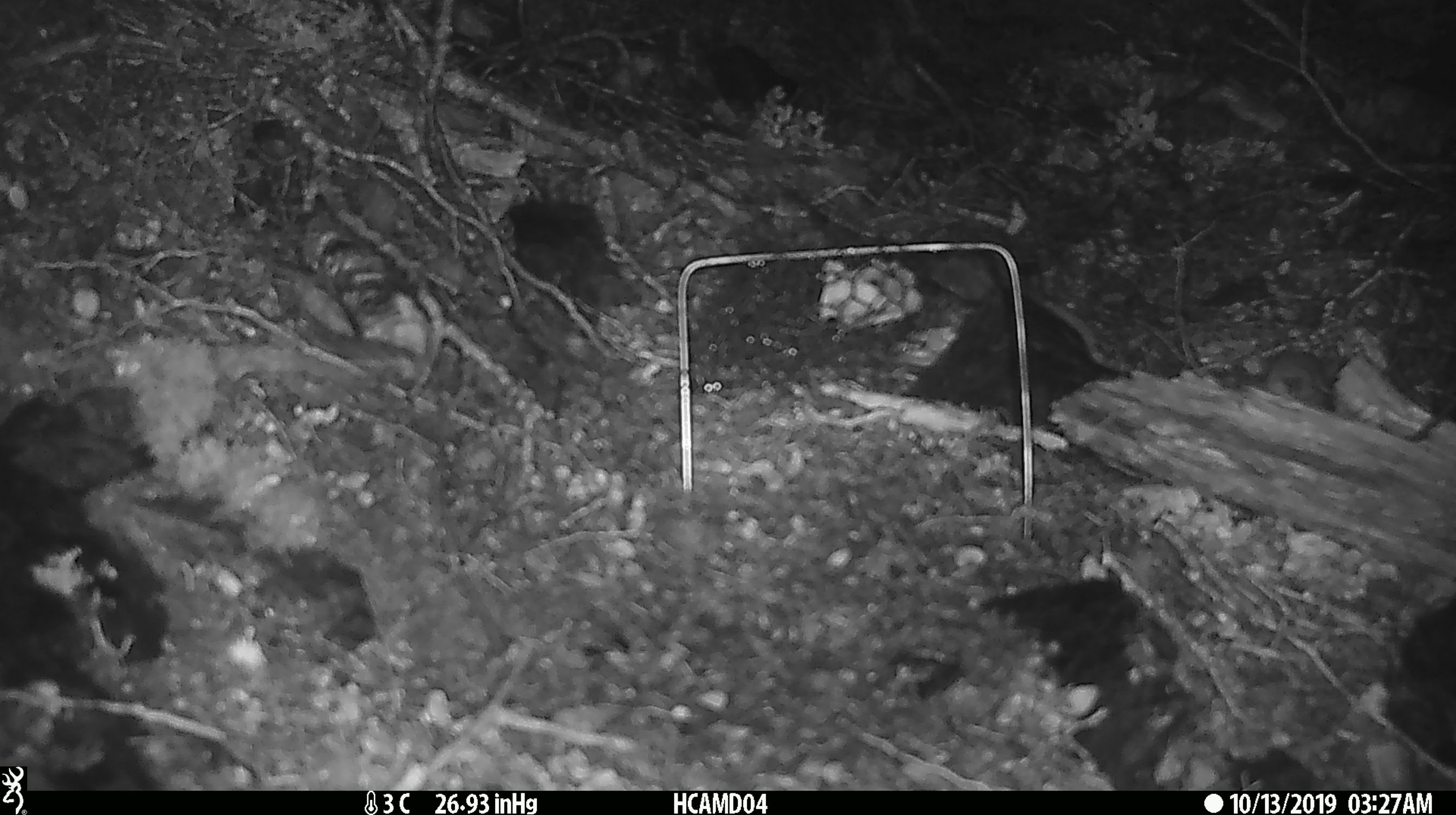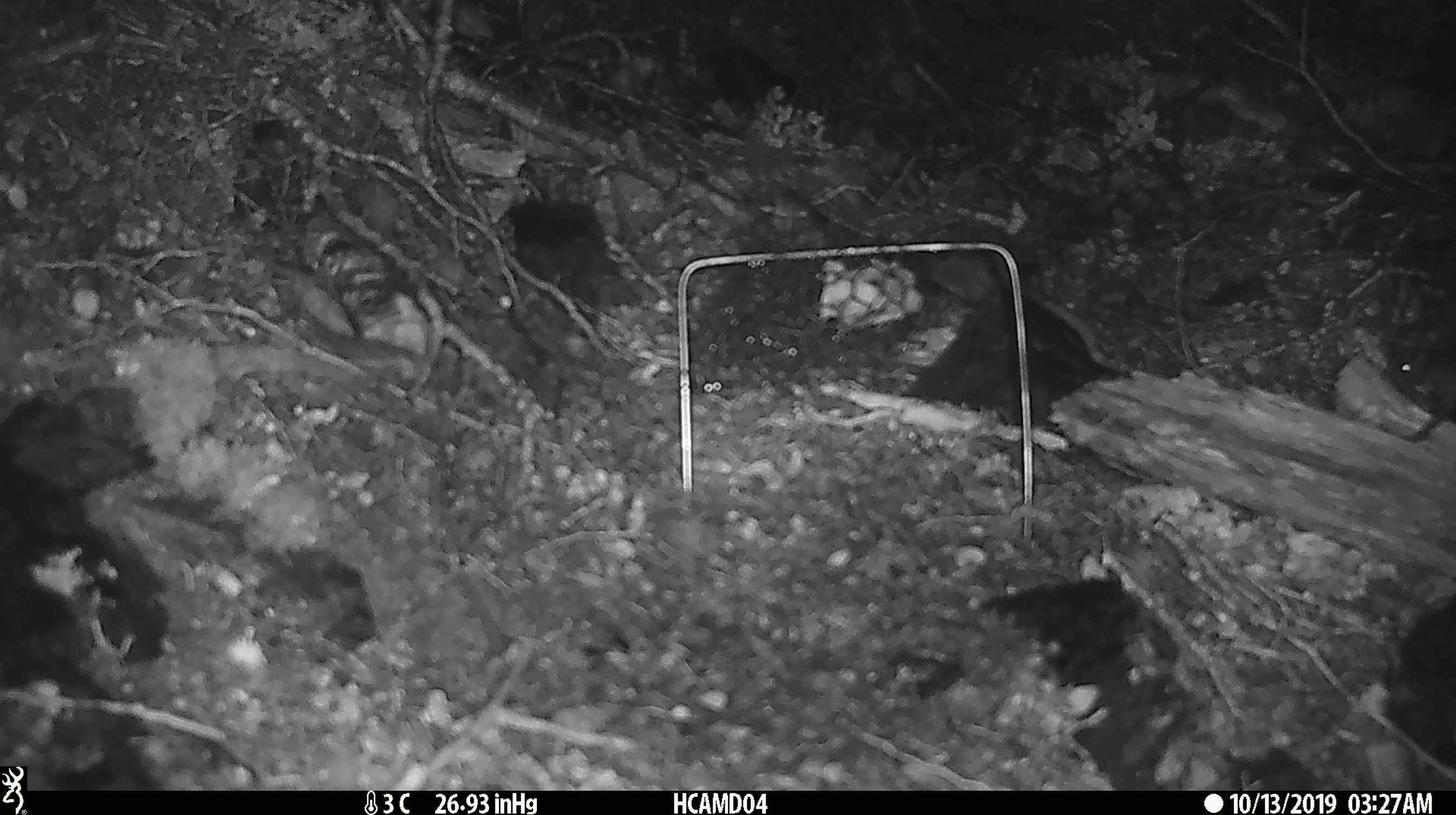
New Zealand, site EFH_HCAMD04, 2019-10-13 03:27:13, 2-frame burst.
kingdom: Animalia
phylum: Chordata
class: Mammalia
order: Rodentia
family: Muridae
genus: Mus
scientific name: Mus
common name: mouse